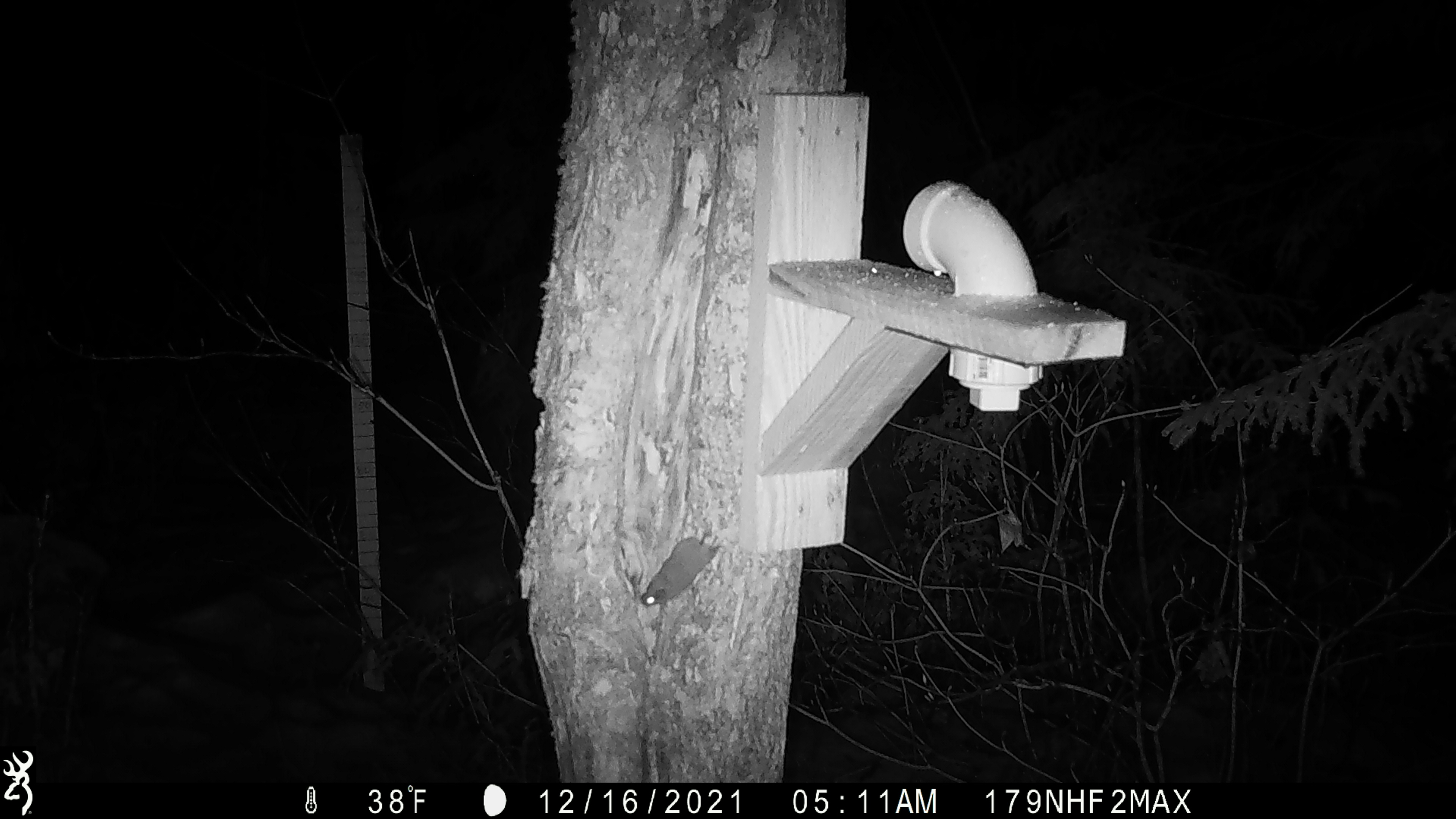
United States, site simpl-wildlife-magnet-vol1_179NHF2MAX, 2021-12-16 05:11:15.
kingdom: Animalia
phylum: Chordata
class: Mammalia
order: Rodentia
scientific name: Rodentia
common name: mouse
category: mouse sp.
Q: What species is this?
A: Mouse sp. (mouse) (Rodentia).